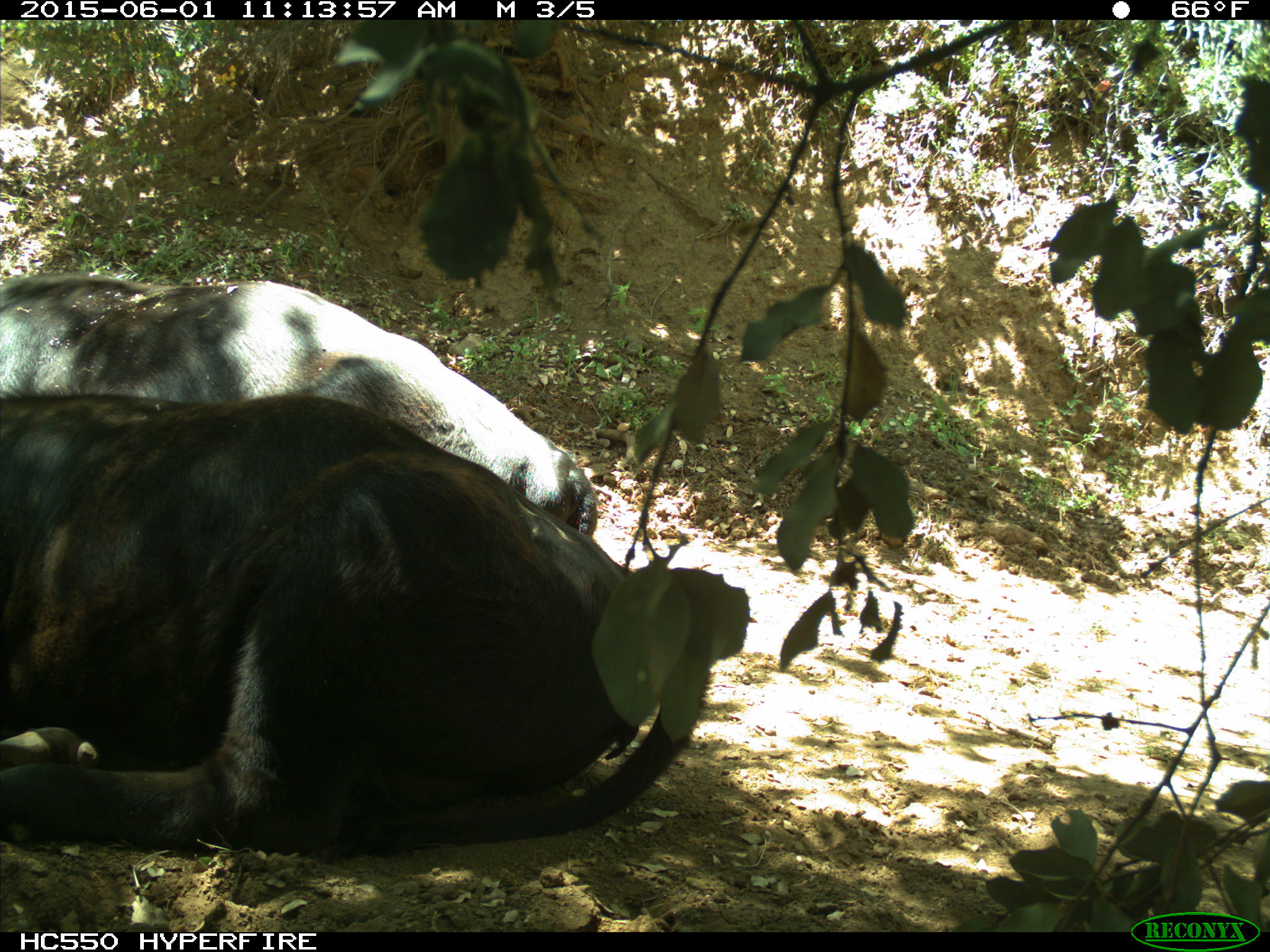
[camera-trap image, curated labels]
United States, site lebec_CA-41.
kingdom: Animalia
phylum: Chordata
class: Mammalia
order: Artiodactyla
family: Bovidae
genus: Bos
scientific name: Bos taurus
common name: domestic cow